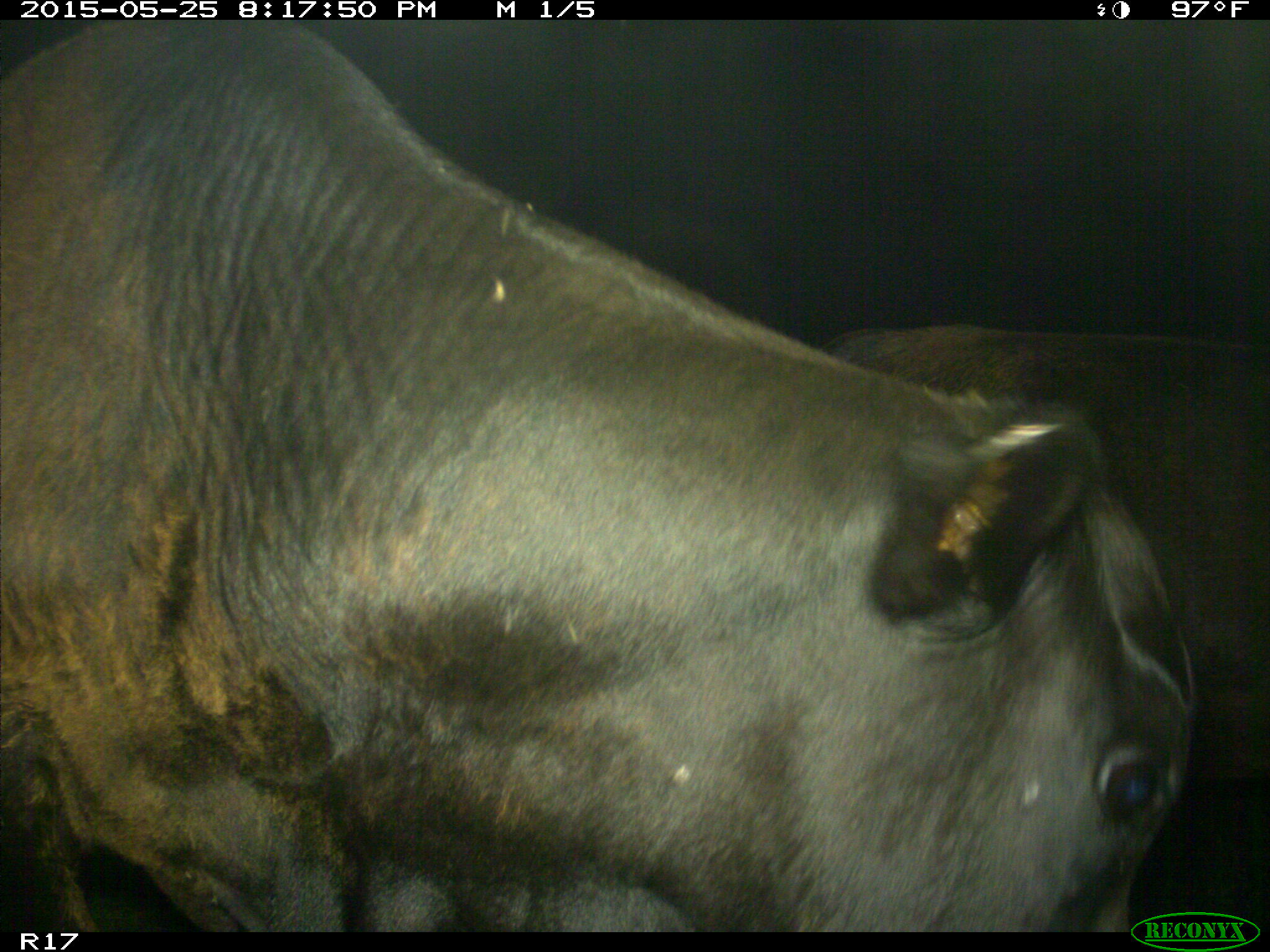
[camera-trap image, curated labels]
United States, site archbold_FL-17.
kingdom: Animalia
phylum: Chordata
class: Mammalia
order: Artiodactyla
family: Bovidae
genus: Bos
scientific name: Bos taurus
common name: domestic cow